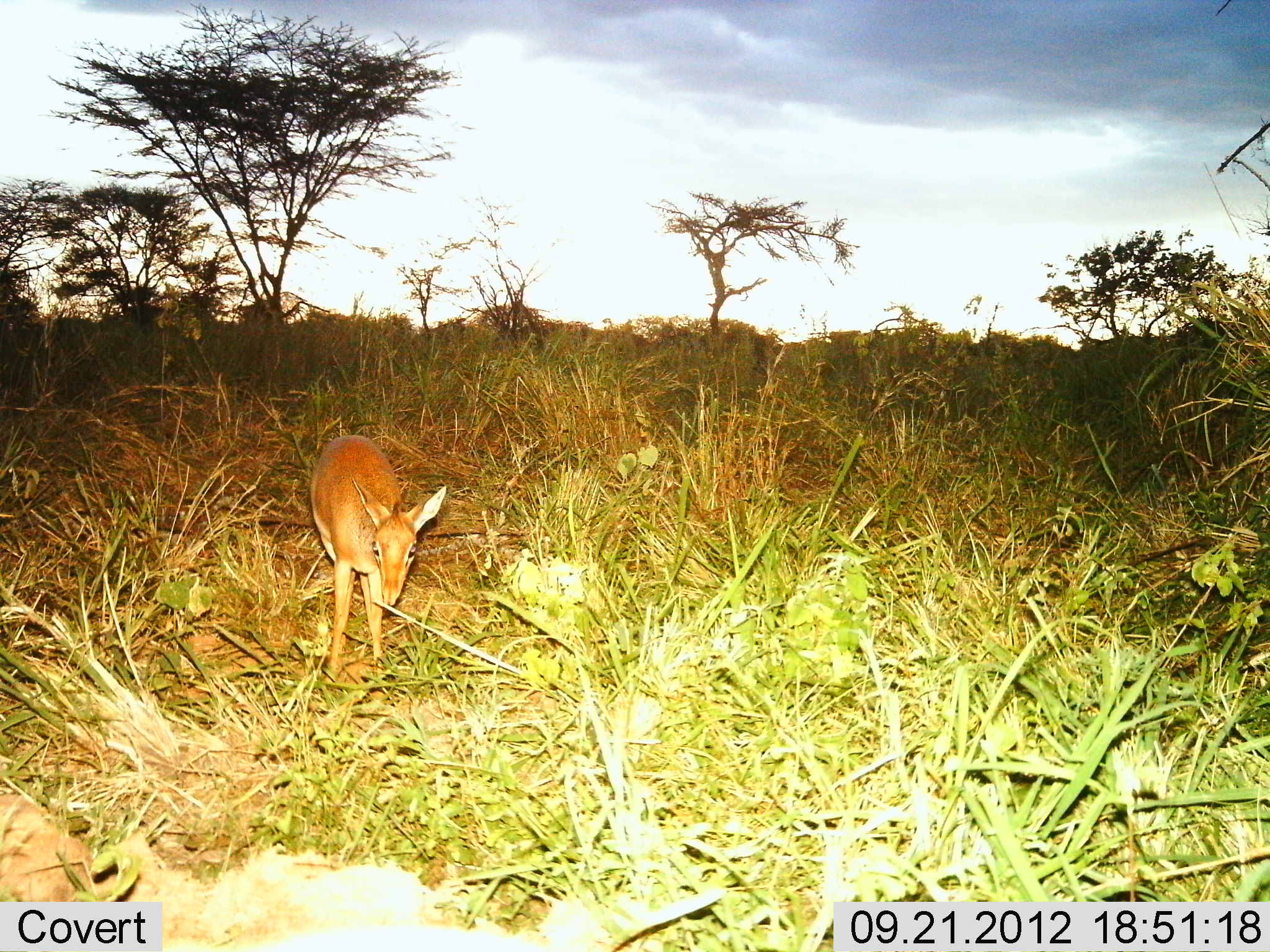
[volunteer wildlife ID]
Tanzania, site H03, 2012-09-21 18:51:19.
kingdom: Animalia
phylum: Chordata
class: Mammalia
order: Artiodactyla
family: Bovidae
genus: Madoqua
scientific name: Madoqua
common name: dikdik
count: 1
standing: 90%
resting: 0%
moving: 10%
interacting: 0%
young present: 0%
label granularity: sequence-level